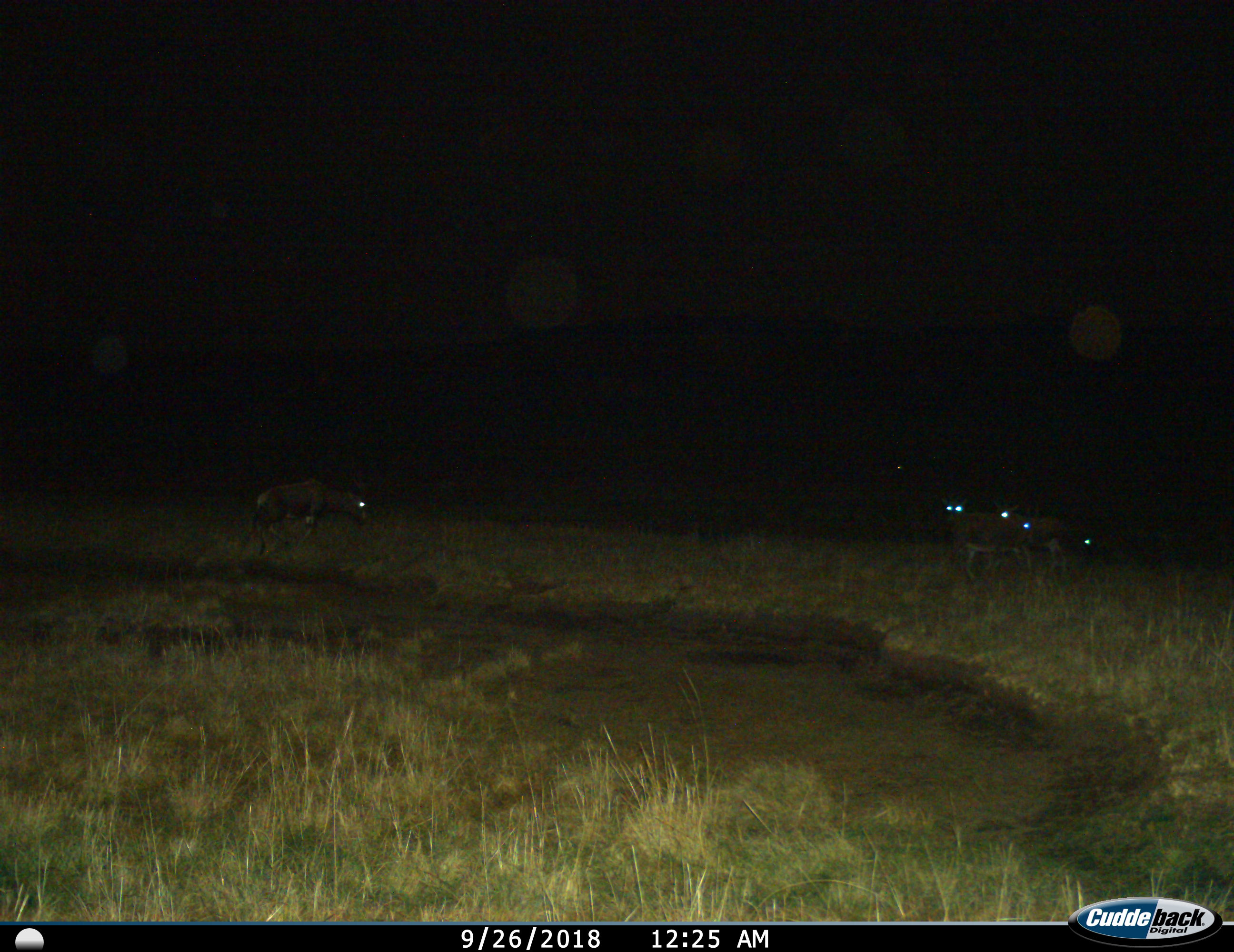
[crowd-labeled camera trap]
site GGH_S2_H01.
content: unidentified animal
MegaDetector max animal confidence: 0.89